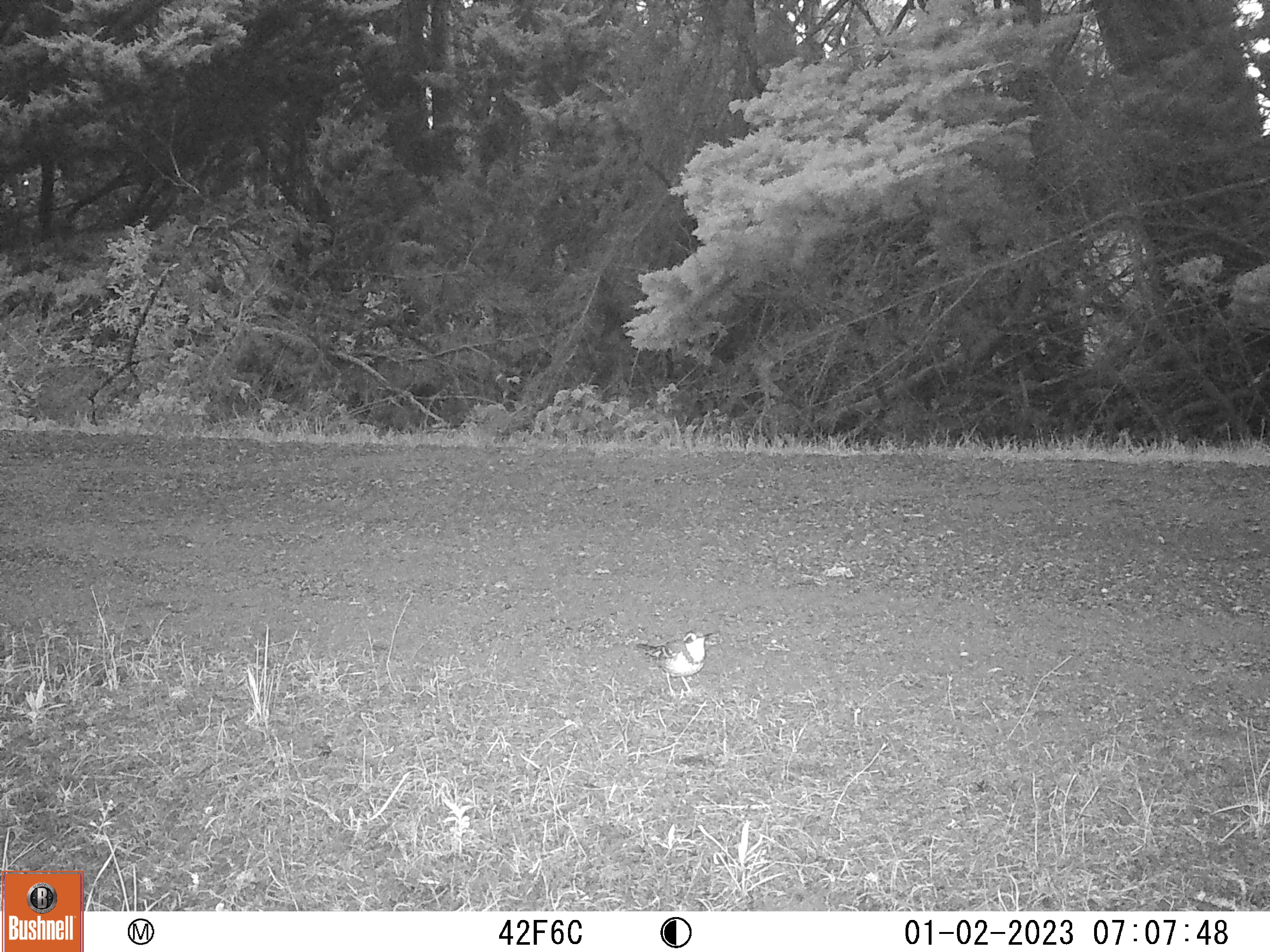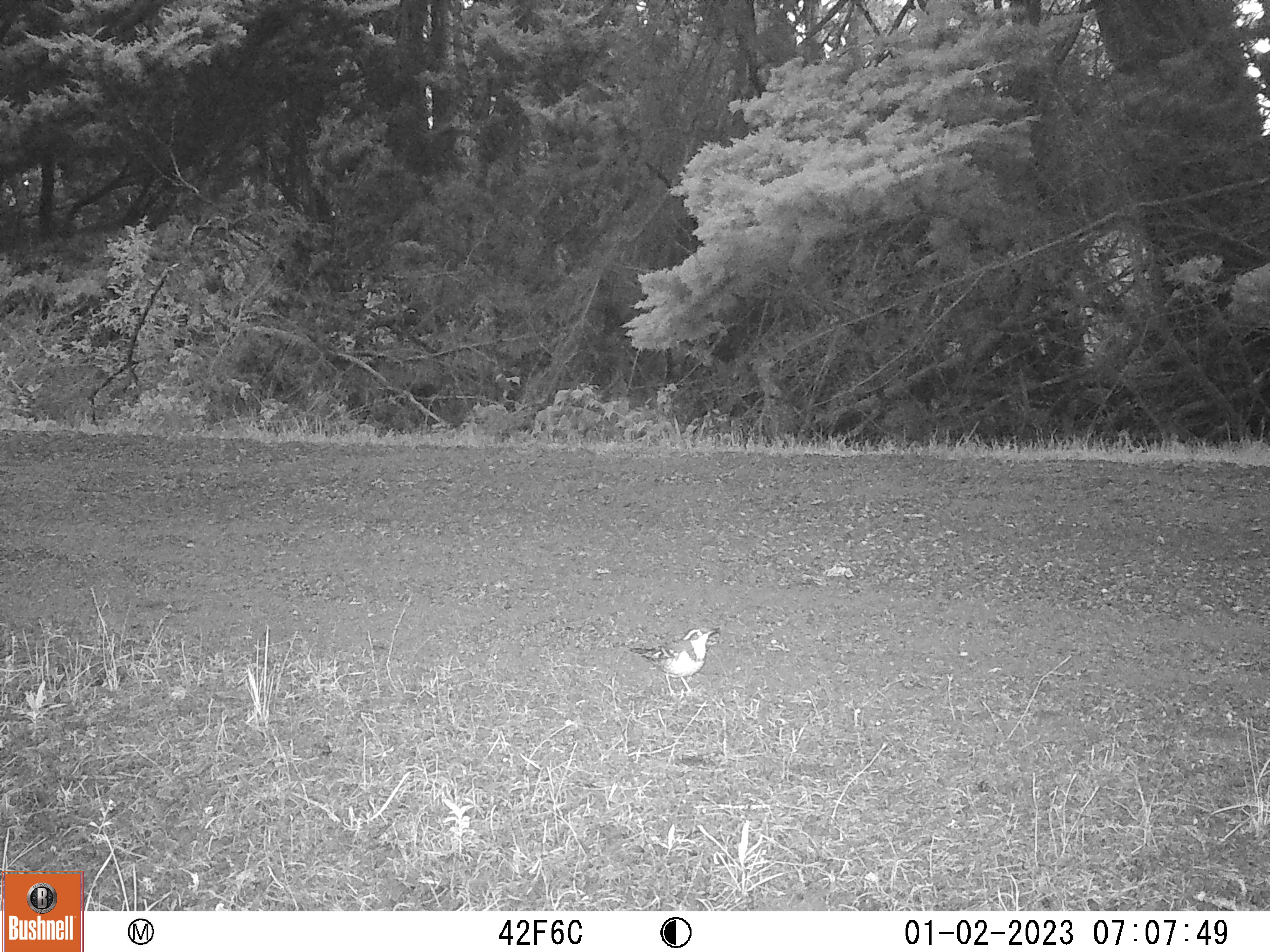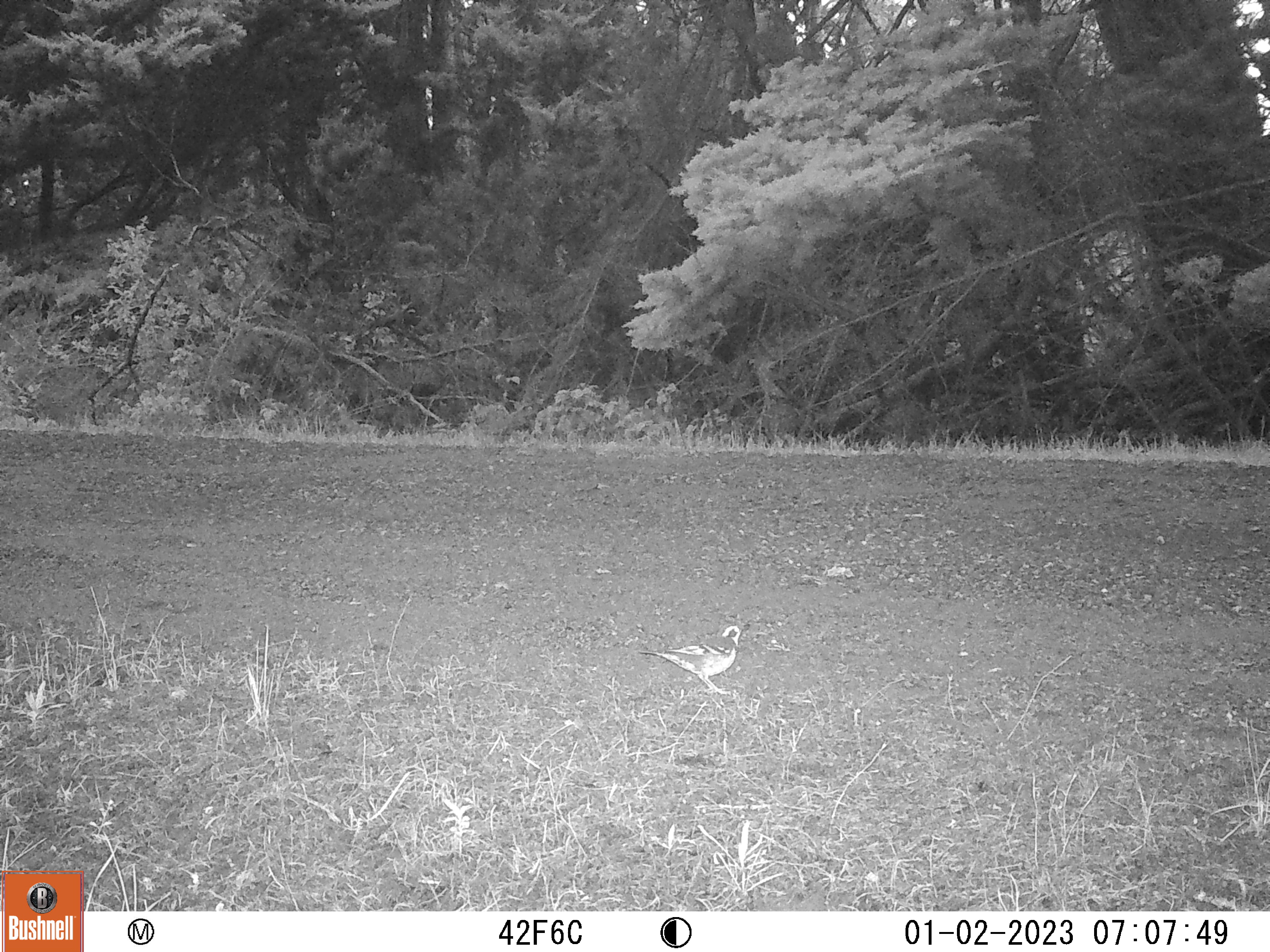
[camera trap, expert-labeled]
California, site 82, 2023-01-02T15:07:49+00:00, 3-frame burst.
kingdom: Animalia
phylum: Chordata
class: Aves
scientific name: Aves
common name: bird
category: unknown bird